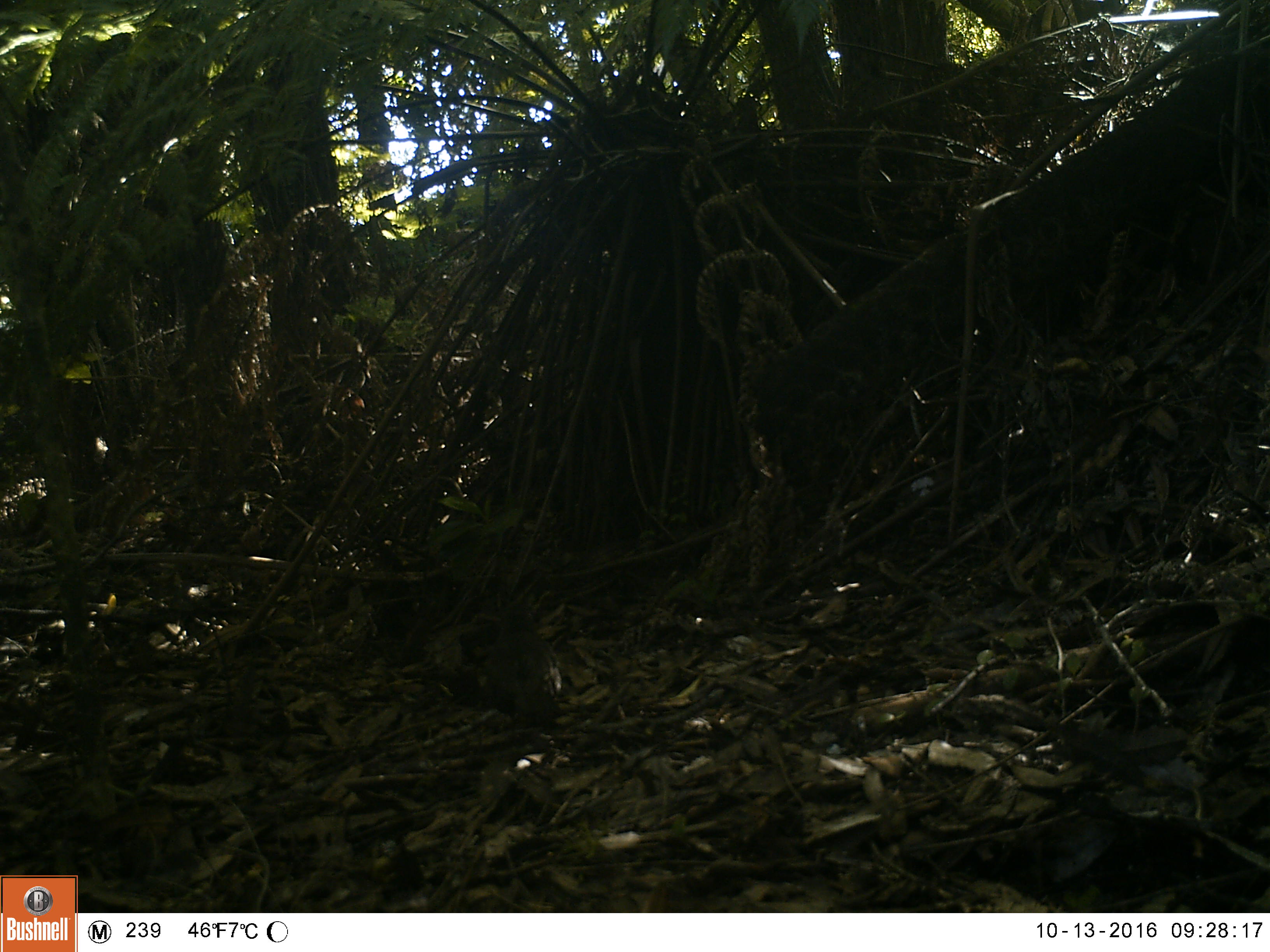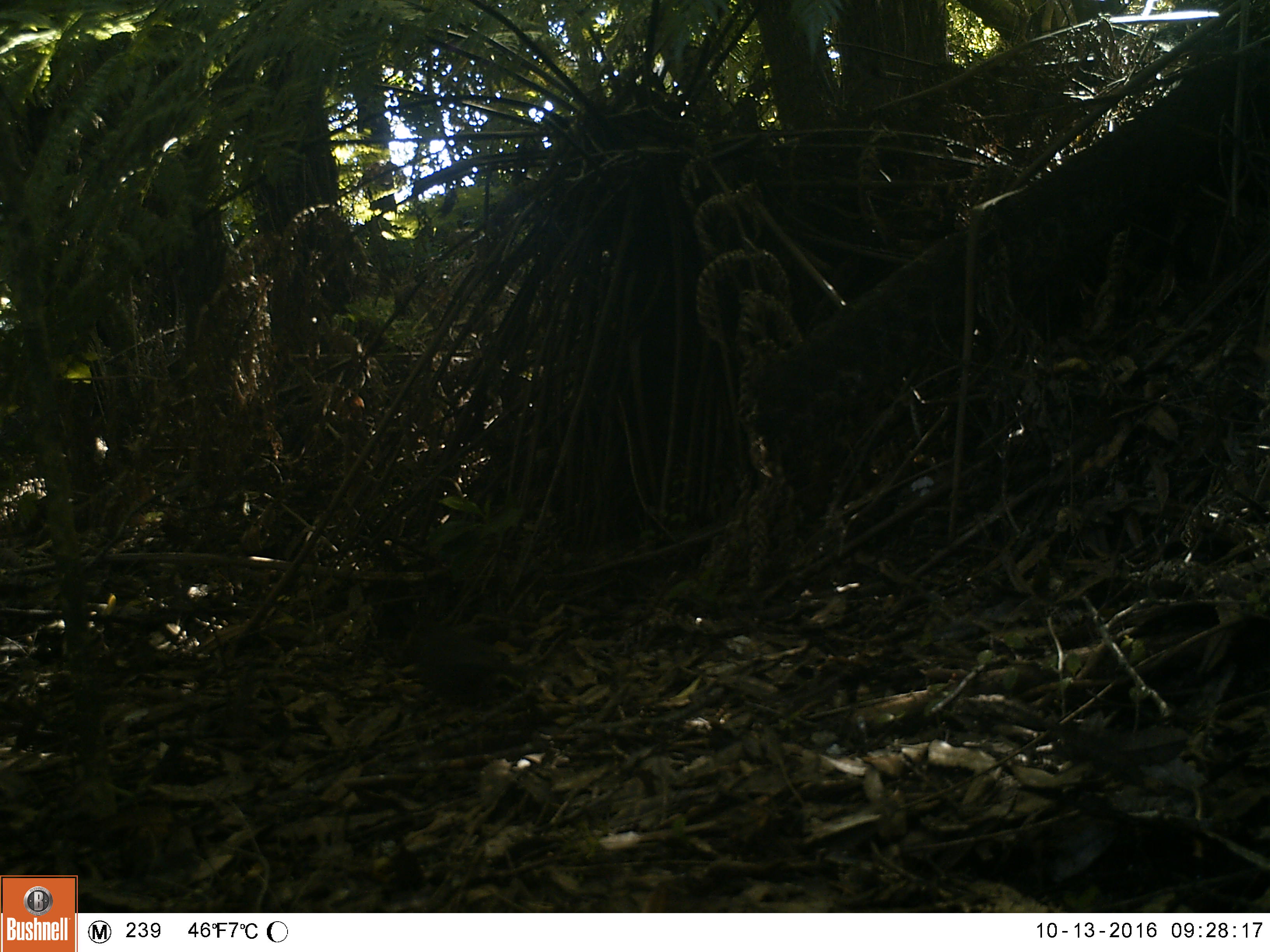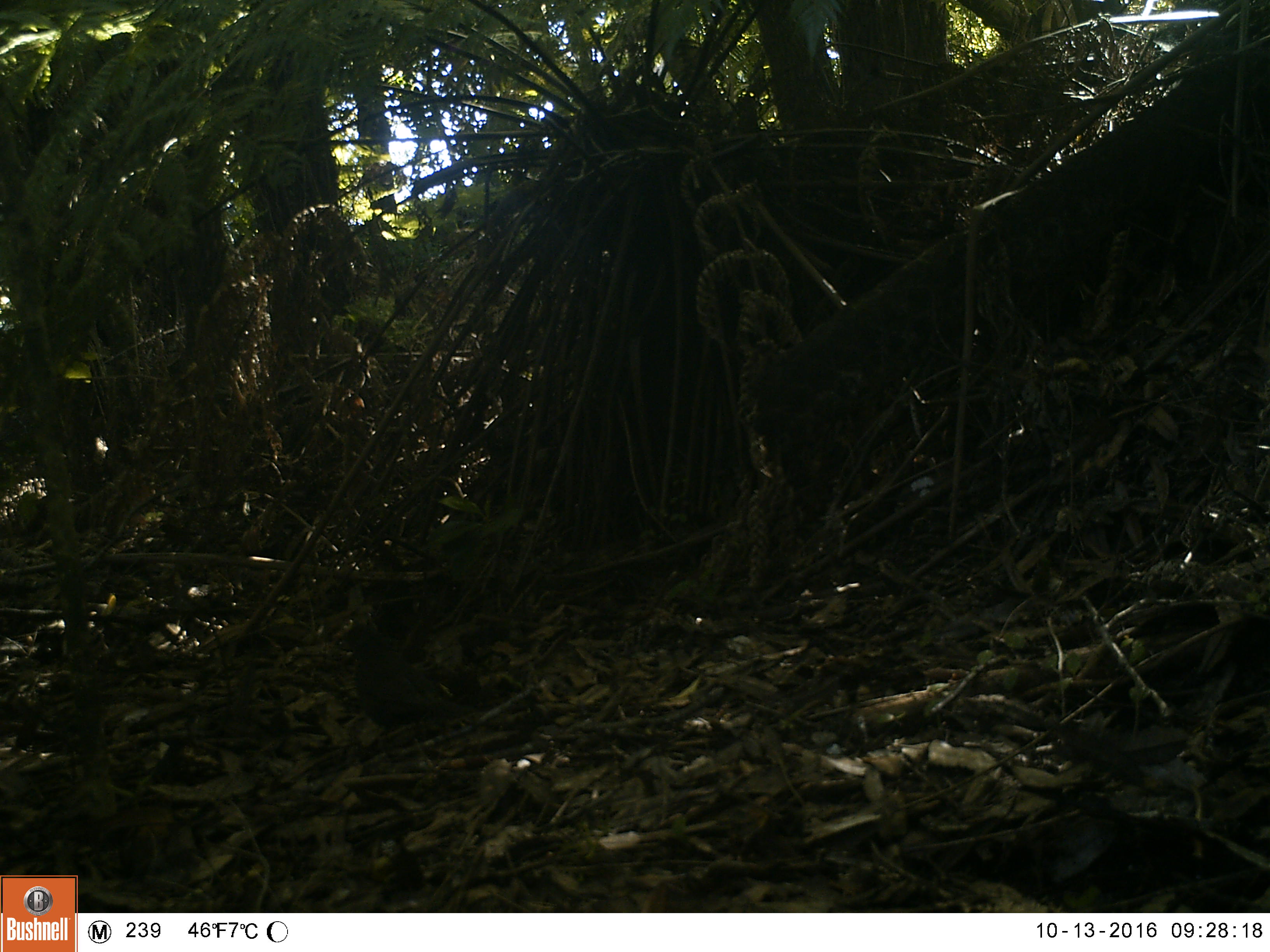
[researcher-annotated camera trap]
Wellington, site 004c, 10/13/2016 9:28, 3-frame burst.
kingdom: Animalia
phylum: Chordata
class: Aves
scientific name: Aves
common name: bird